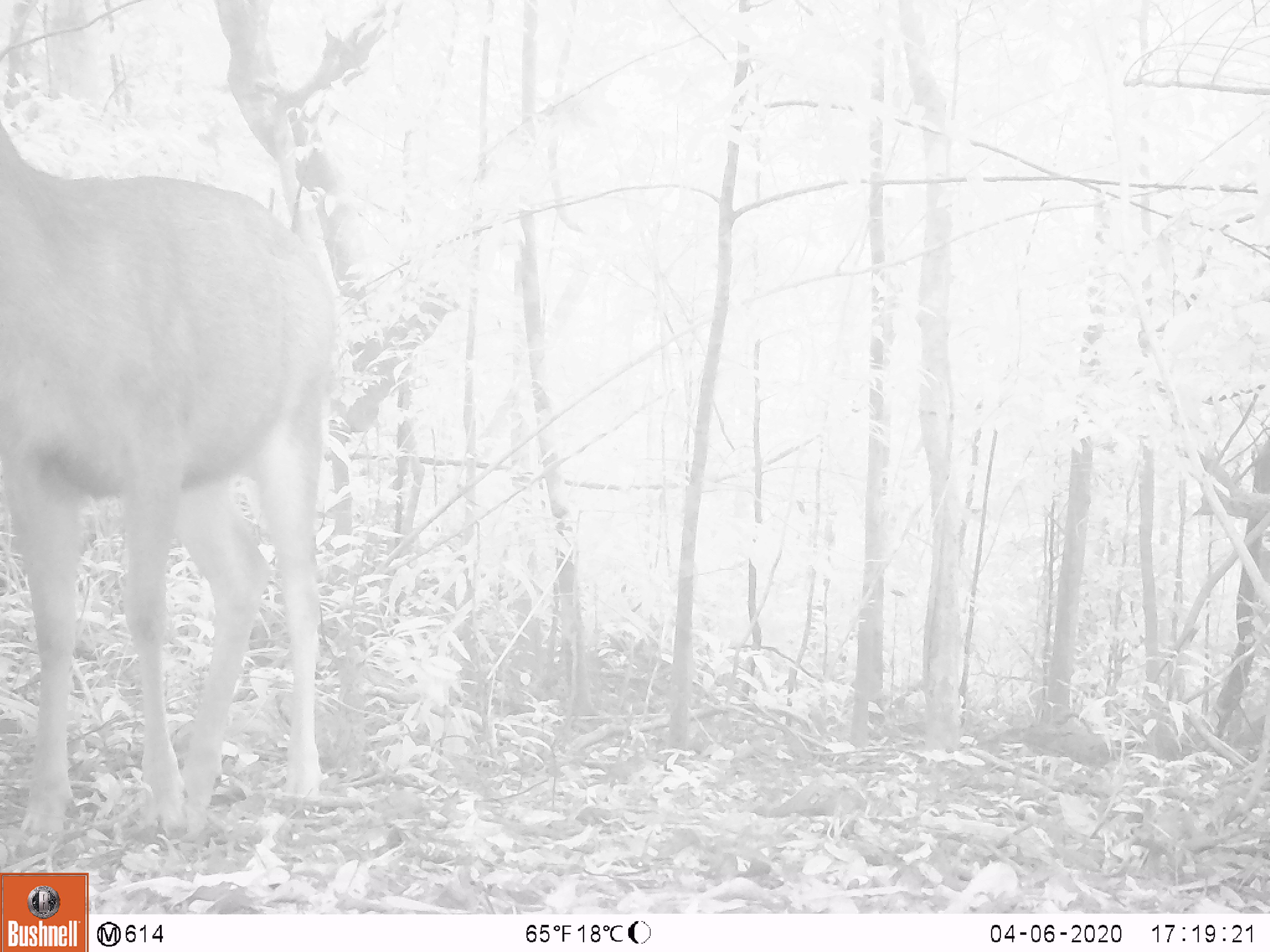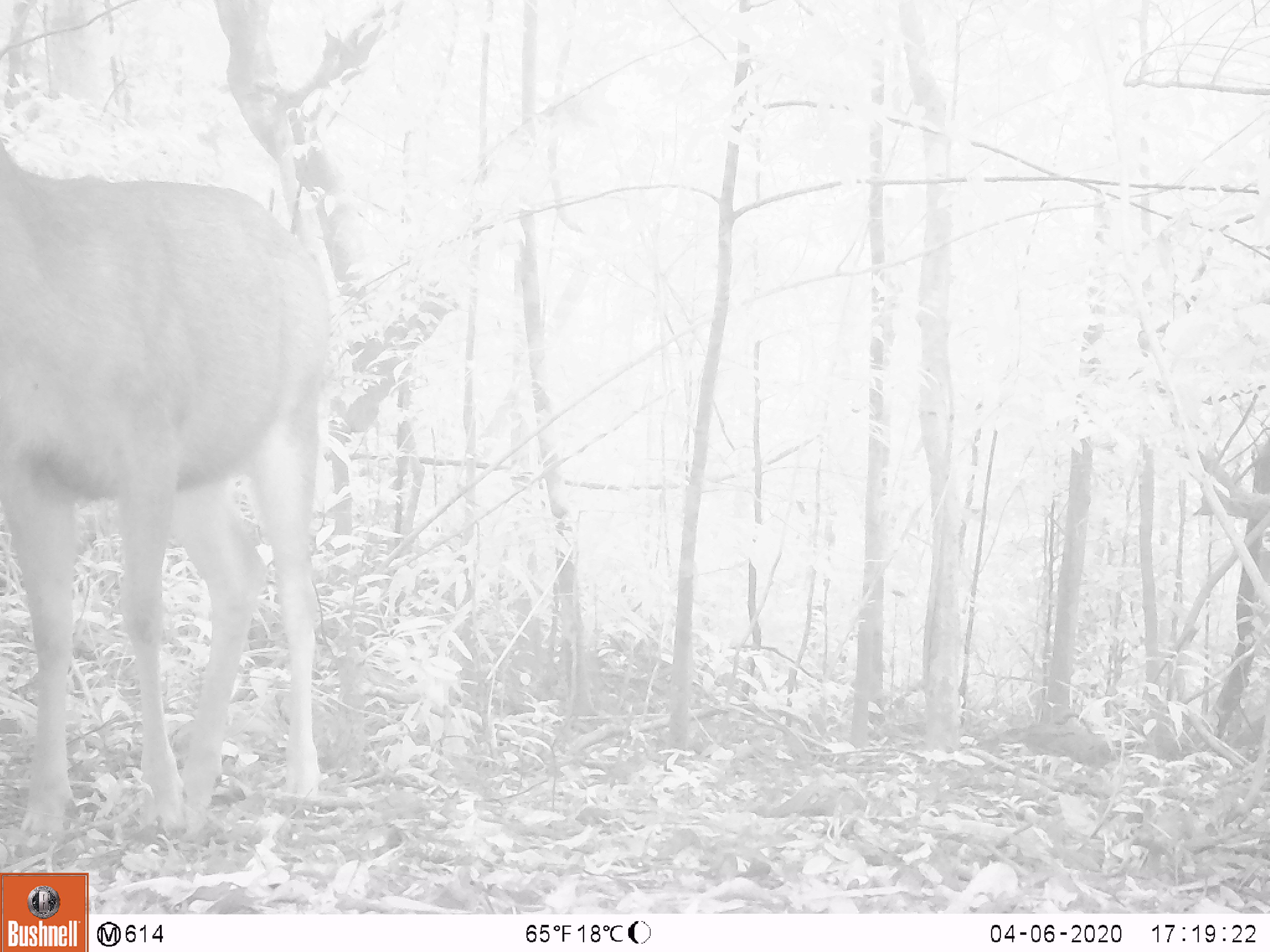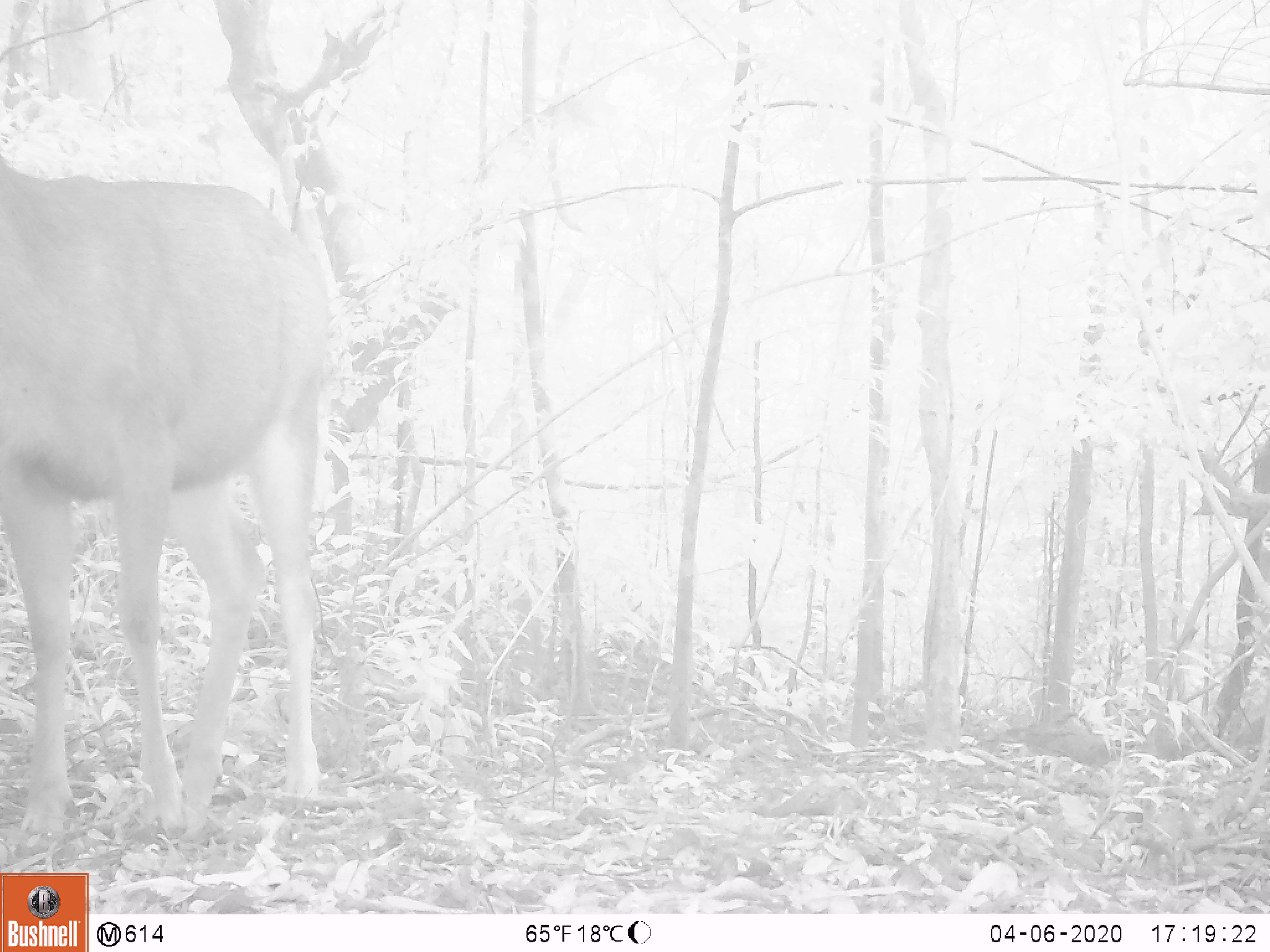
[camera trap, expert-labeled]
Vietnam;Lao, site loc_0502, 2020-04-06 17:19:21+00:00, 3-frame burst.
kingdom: Animalia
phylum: Chordata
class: Mammalia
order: Artiodactyla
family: Cervidae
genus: Rusa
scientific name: Rusa unicolor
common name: sambar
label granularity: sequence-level